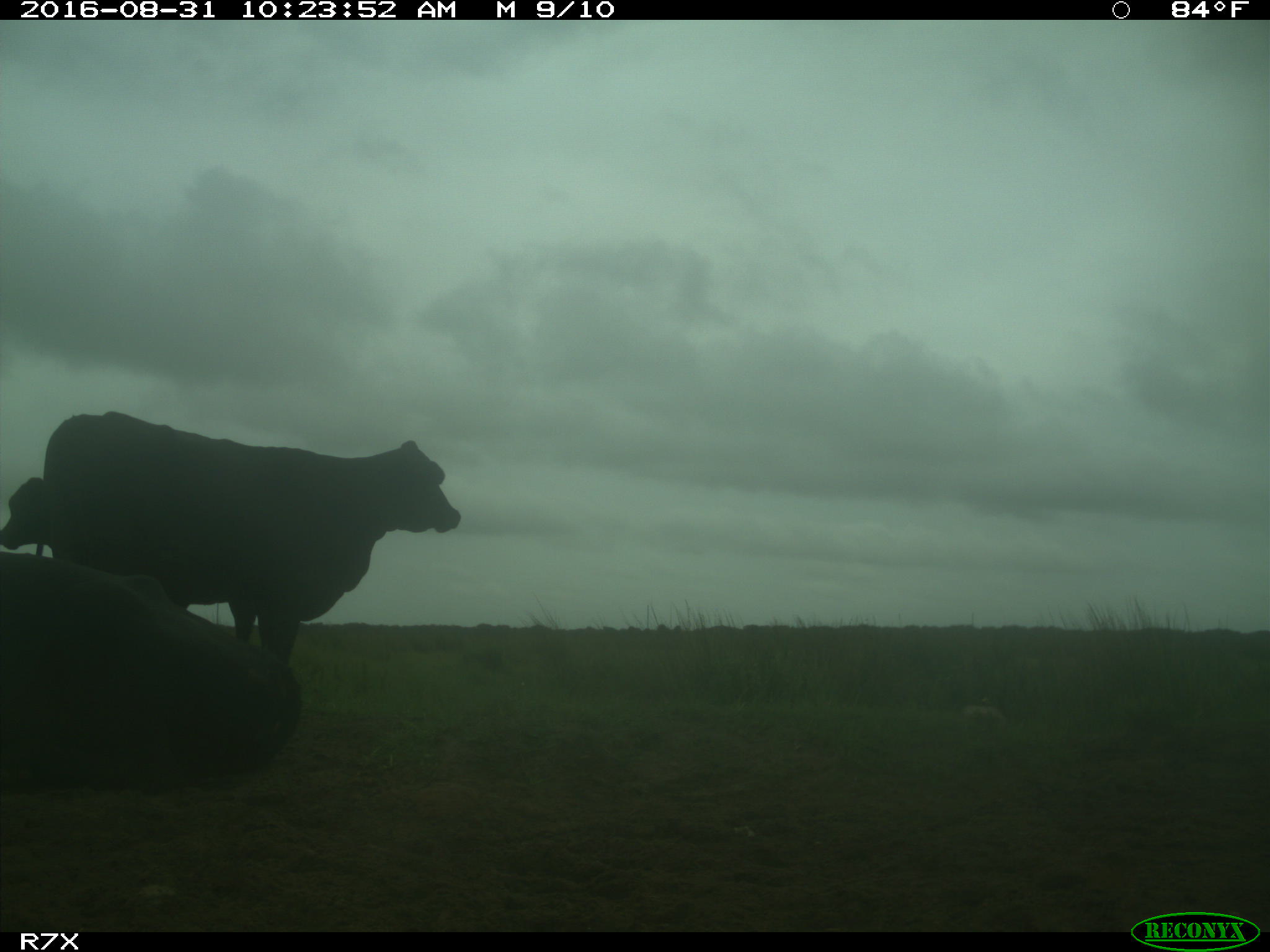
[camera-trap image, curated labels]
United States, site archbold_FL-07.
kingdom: Animalia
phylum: Chordata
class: Mammalia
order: Artiodactyla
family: Bovidae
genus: Bos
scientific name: Bos taurus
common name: domestic cow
Bos taurus (domestic cow).